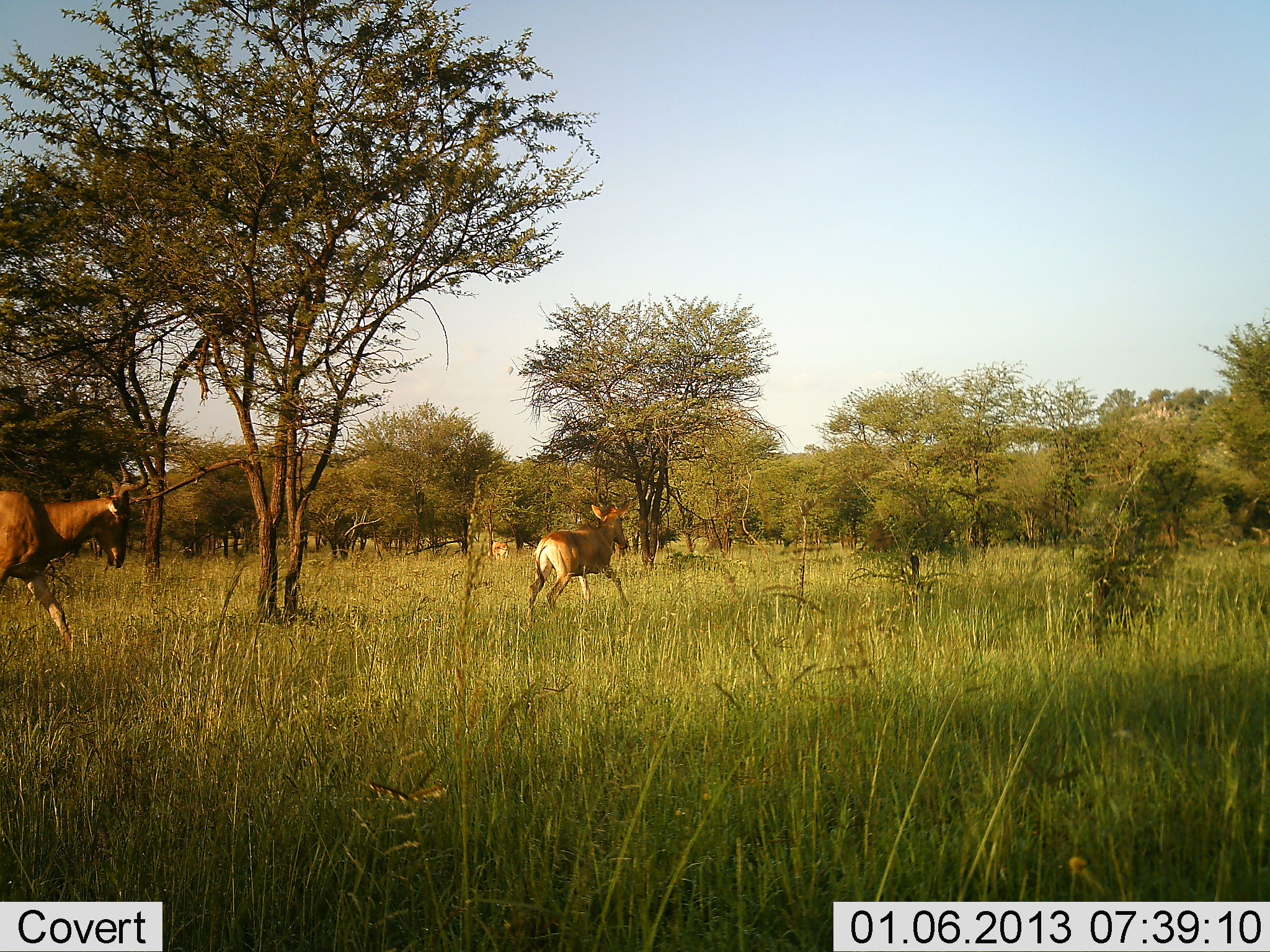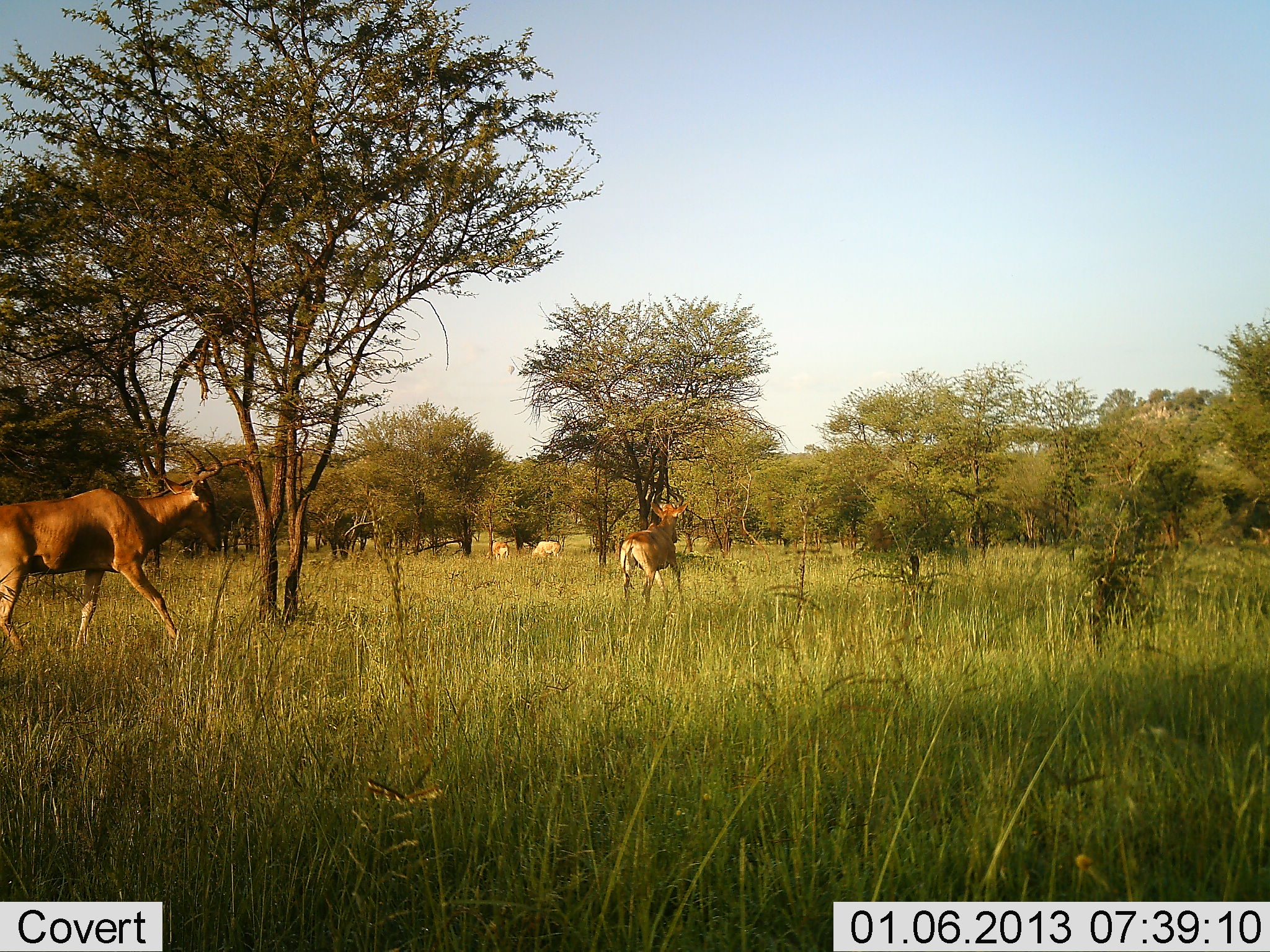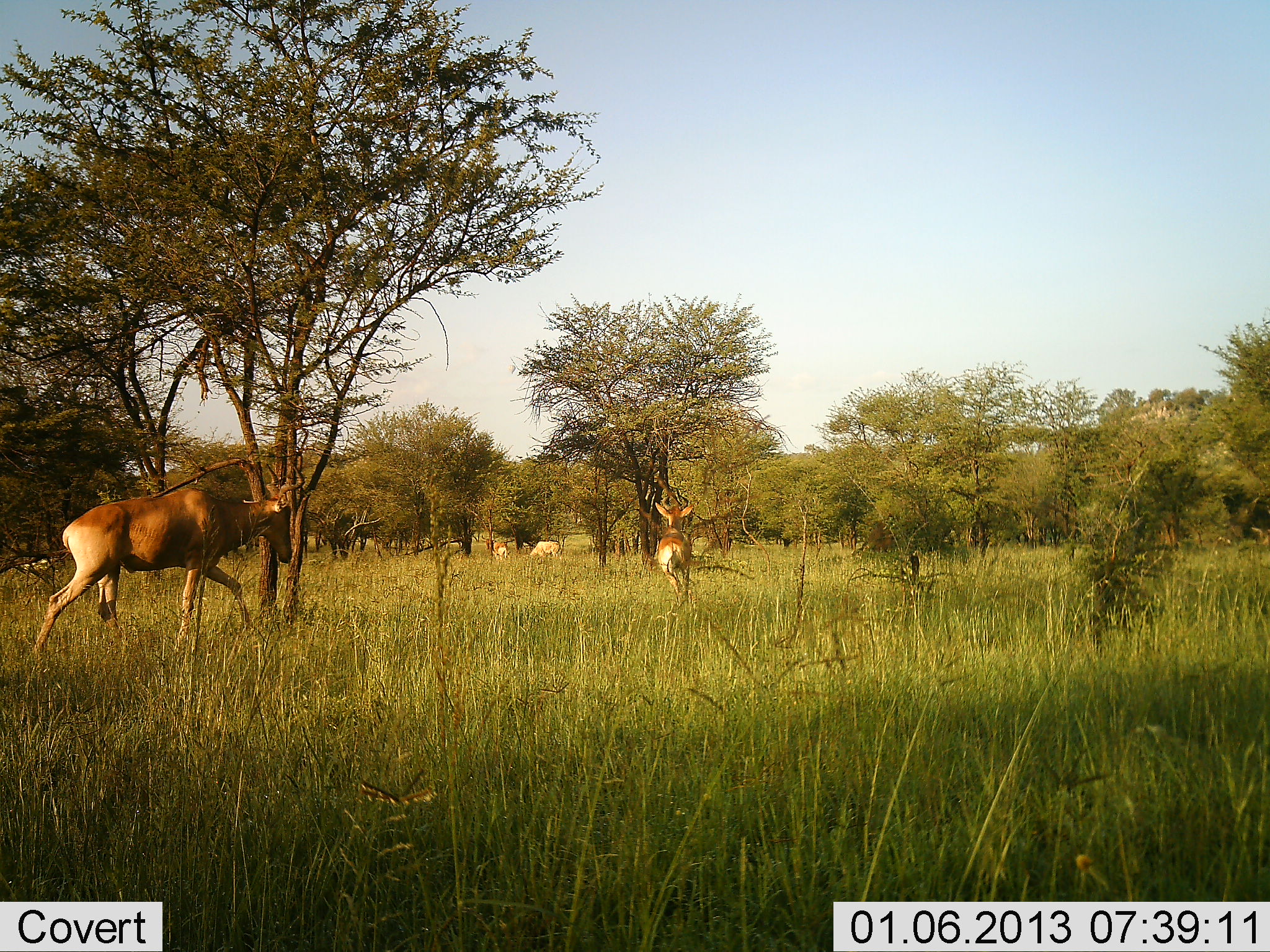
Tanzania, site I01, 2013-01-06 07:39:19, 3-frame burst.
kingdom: Animalia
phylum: Chordata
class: Mammalia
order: Artiodactyla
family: Bovidae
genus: Alcelaphus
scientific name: Alcelaphus buselaphus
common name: hartebeest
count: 2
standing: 17%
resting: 0%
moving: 100%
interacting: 3%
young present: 10%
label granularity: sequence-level